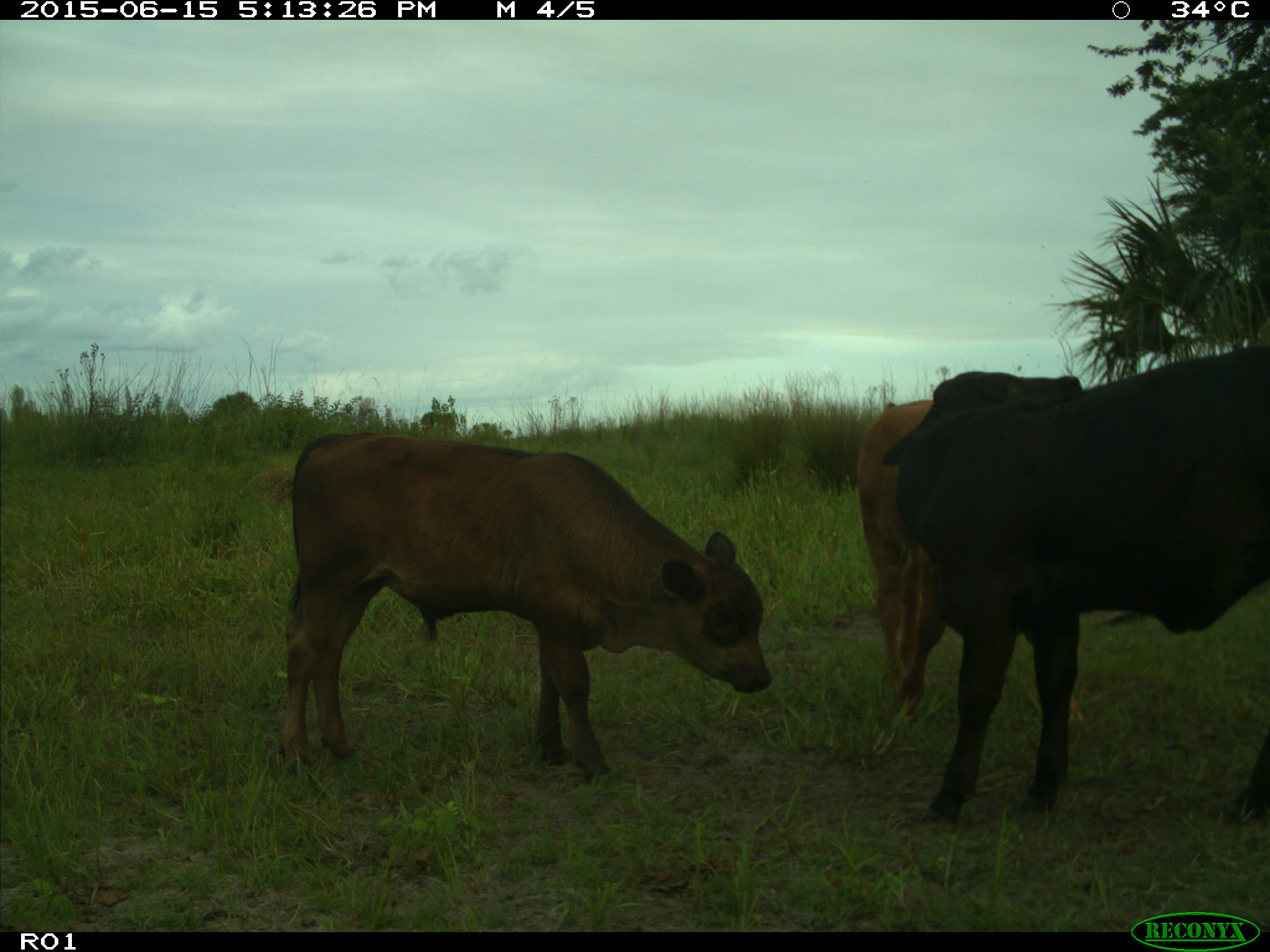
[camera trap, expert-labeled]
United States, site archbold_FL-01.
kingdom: Animalia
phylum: Chordata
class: Mammalia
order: Artiodactyla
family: Bovidae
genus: Bos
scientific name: Bos taurus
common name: domestic cow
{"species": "Bos taurus (domestic cow)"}